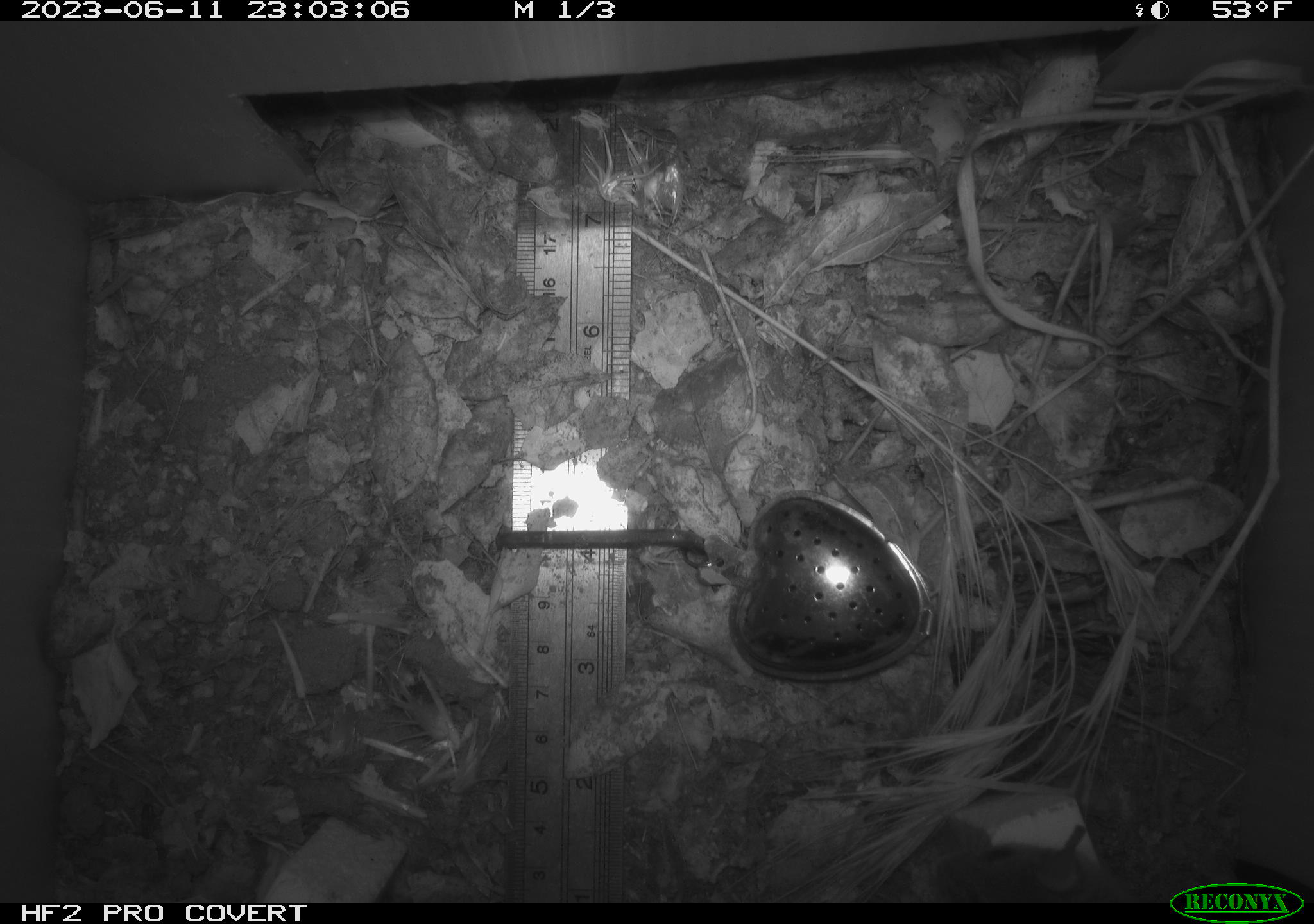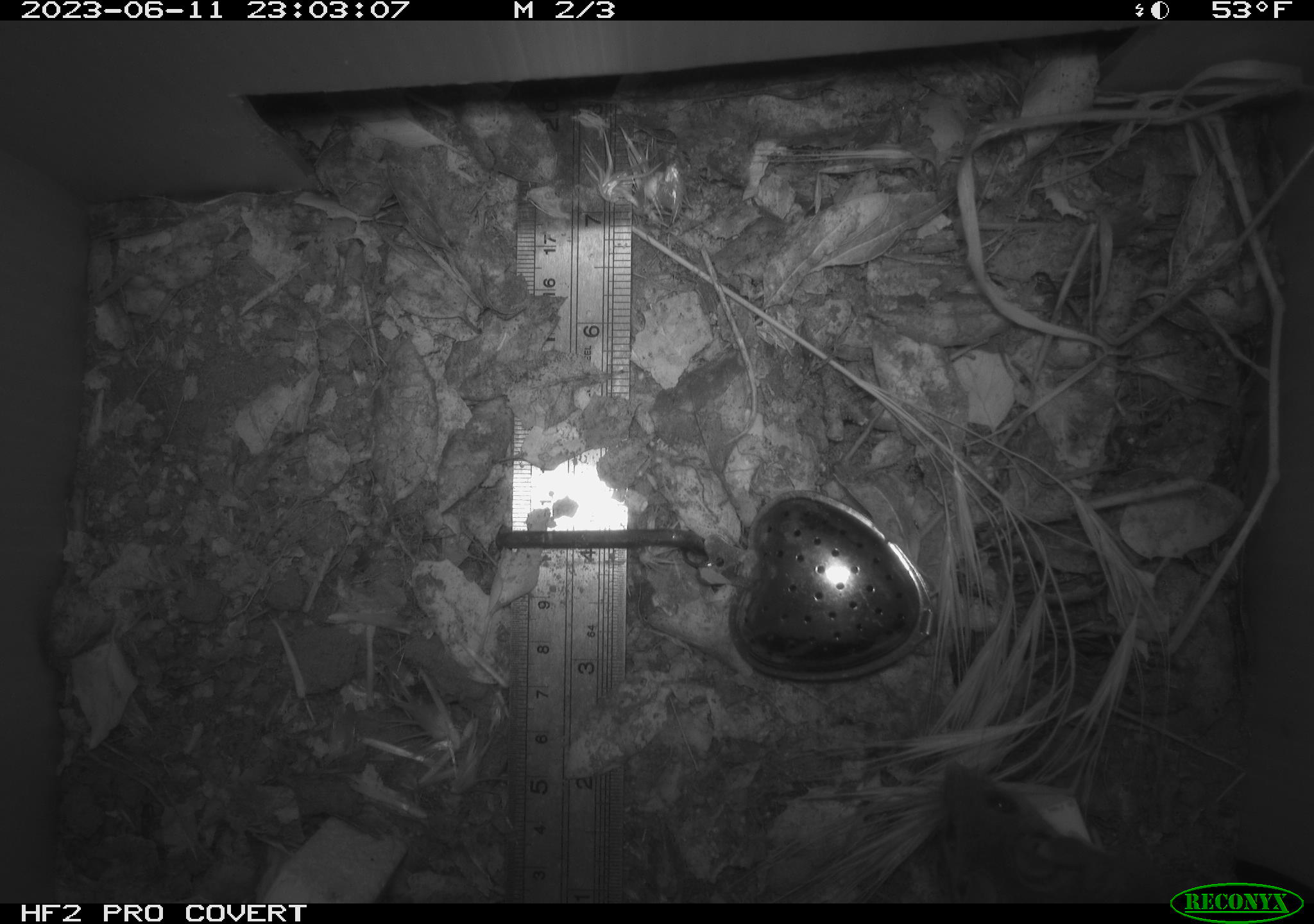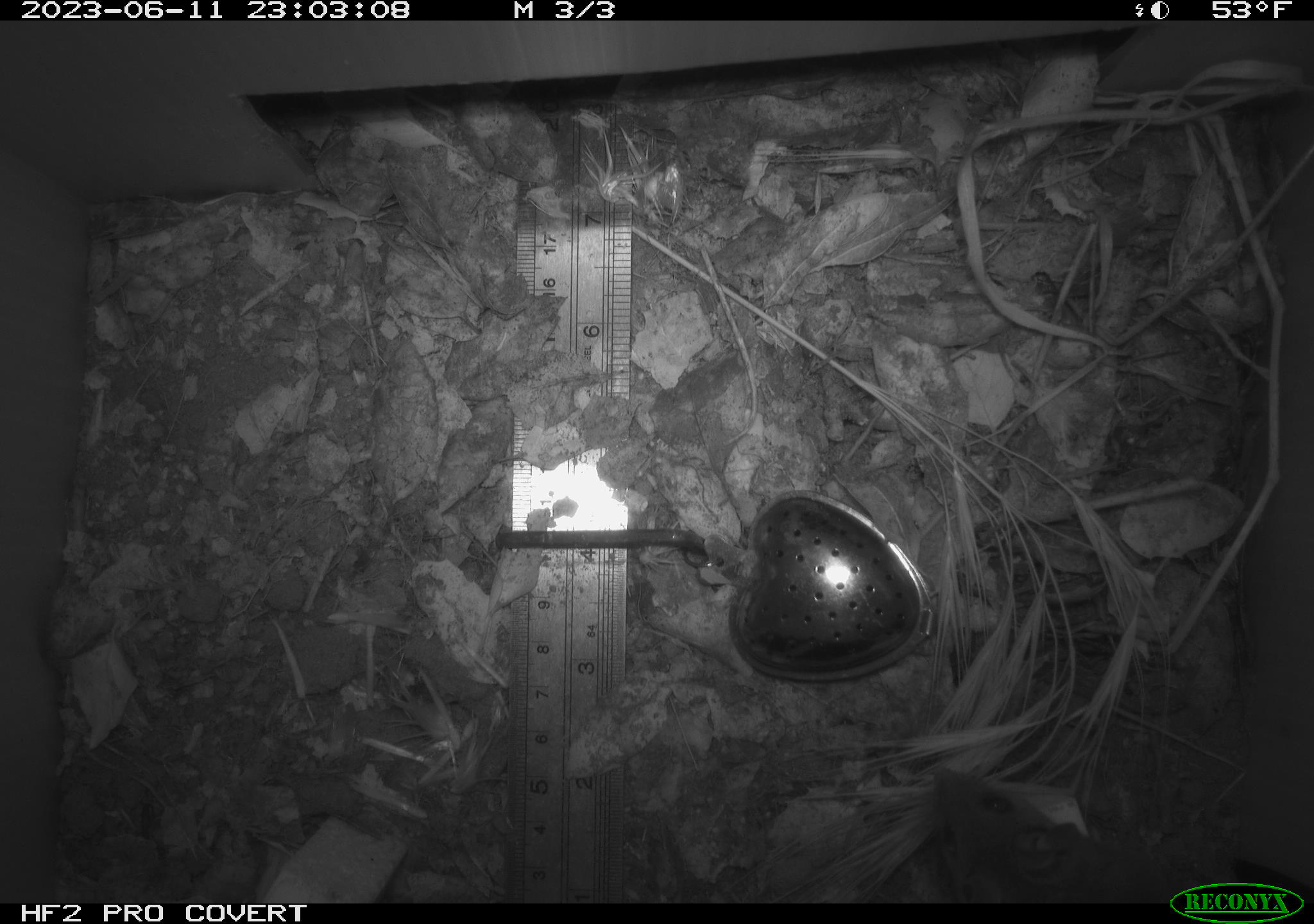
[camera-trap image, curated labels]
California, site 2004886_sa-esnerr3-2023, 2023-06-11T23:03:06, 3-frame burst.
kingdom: Animalia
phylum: Chordata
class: Mammalia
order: Rodentia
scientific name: Rodentia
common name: mouse species